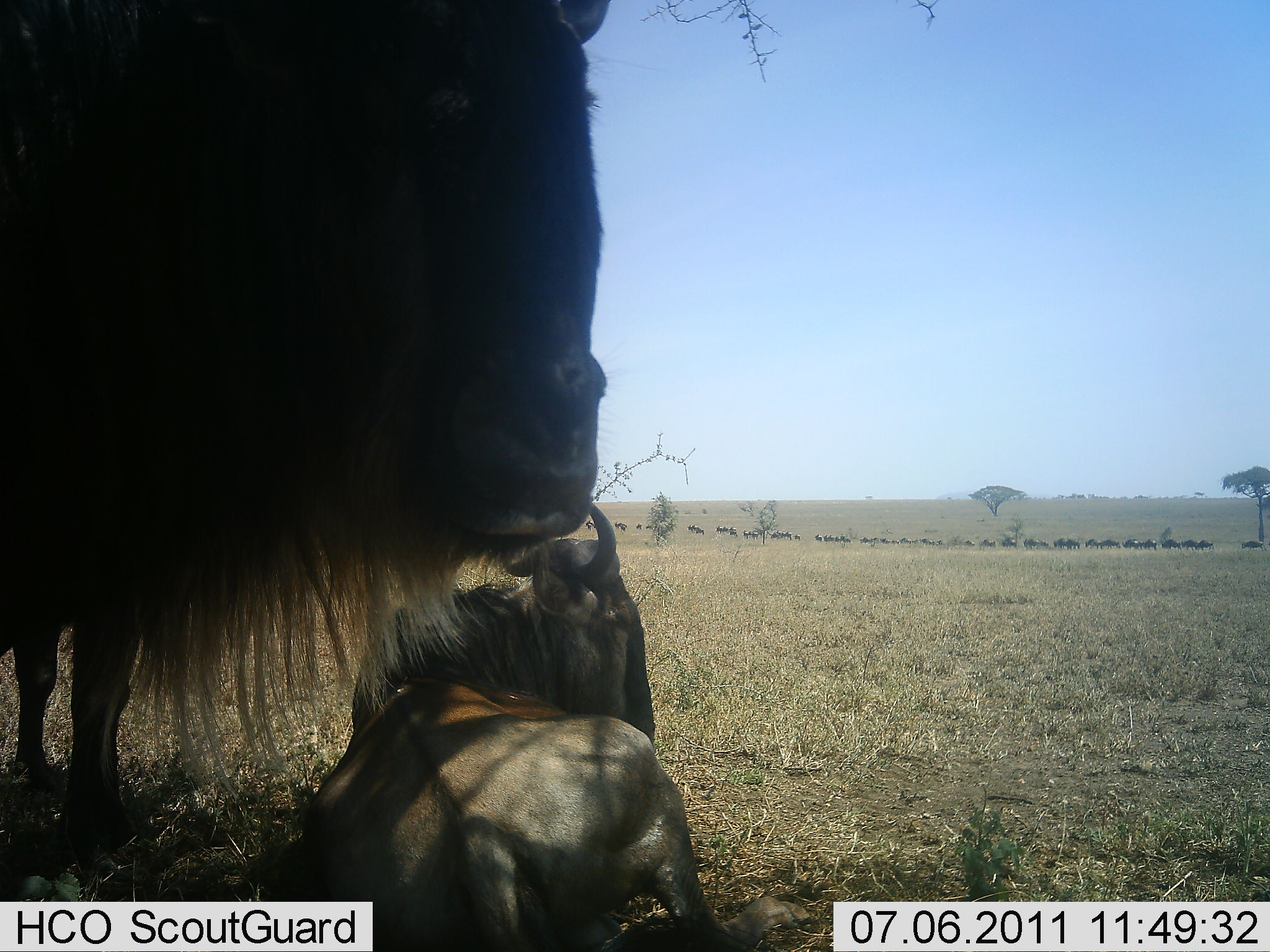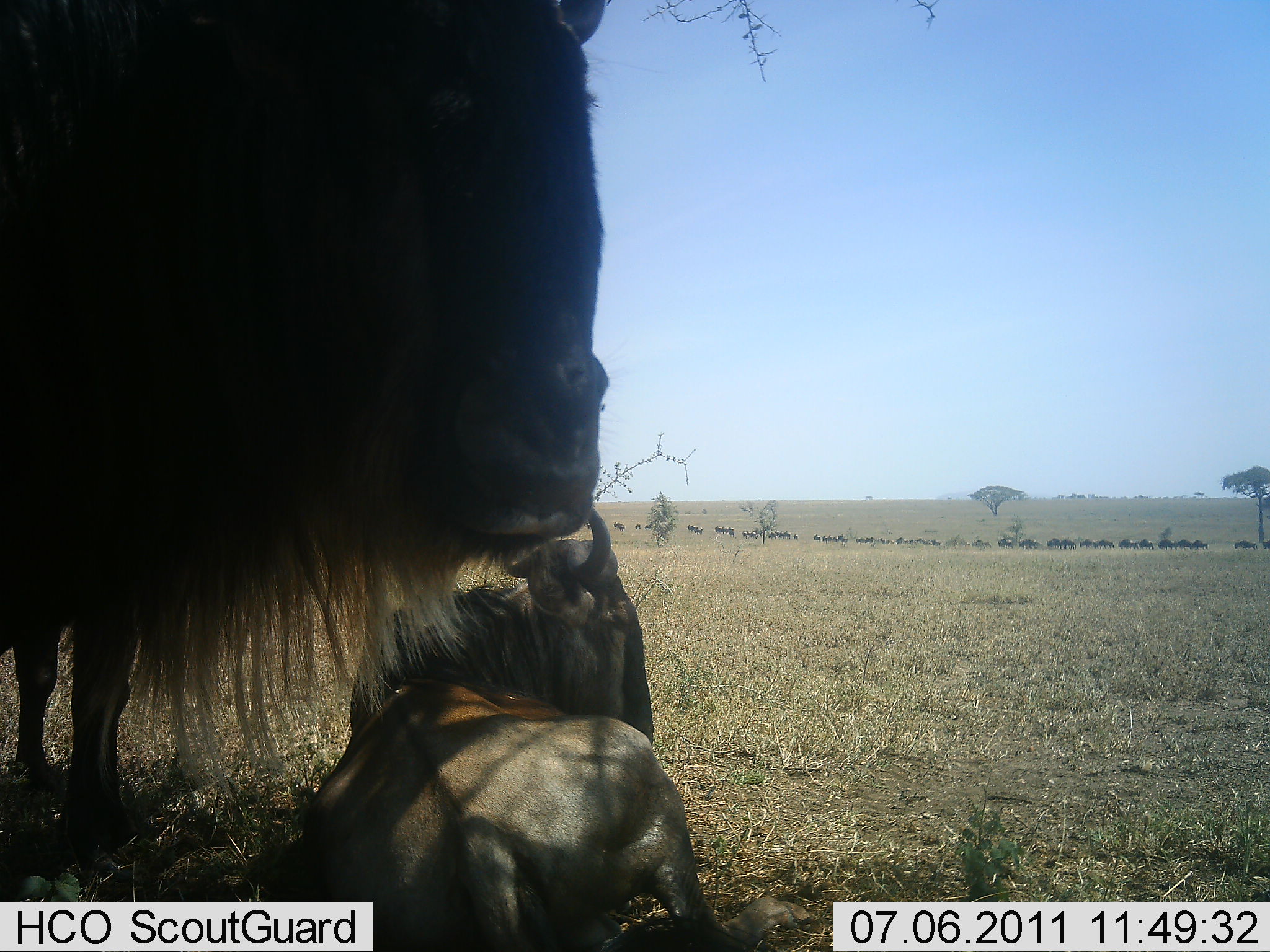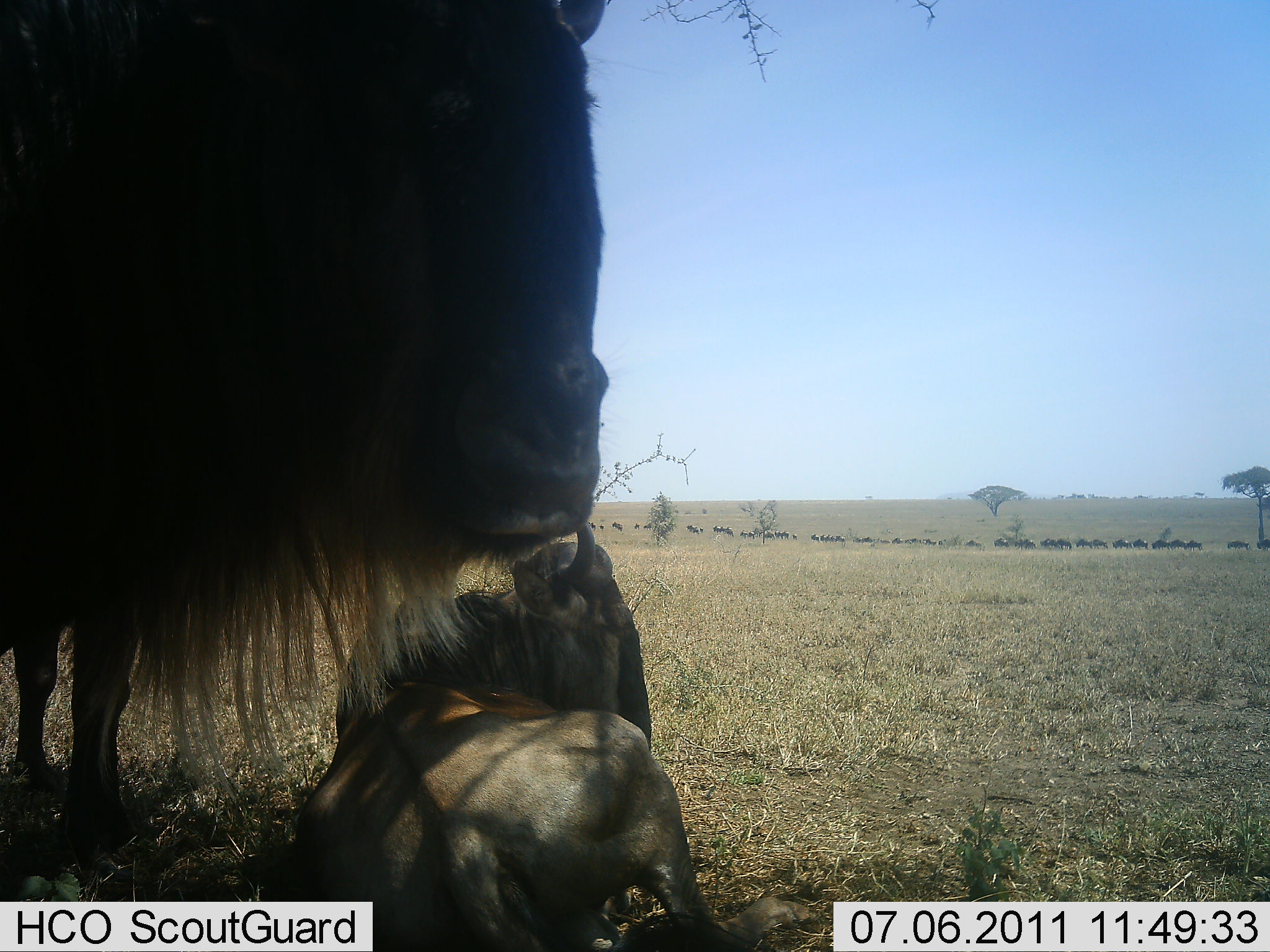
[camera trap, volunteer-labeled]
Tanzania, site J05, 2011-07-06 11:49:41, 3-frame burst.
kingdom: Animalia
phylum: Chordata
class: Mammalia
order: Artiodactyla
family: Bovidae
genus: Connochaetes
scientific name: Connochaetes taurinus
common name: blue wildebeest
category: wildebeest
Wildebeest (blue wildebeest) (Connochaetes taurinus), count 11-50. Behavior (volunteer vote fractions): standing 85%, resting 85%, moving 54%, interacting 0%. Young present (vote fraction): 15%. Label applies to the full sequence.